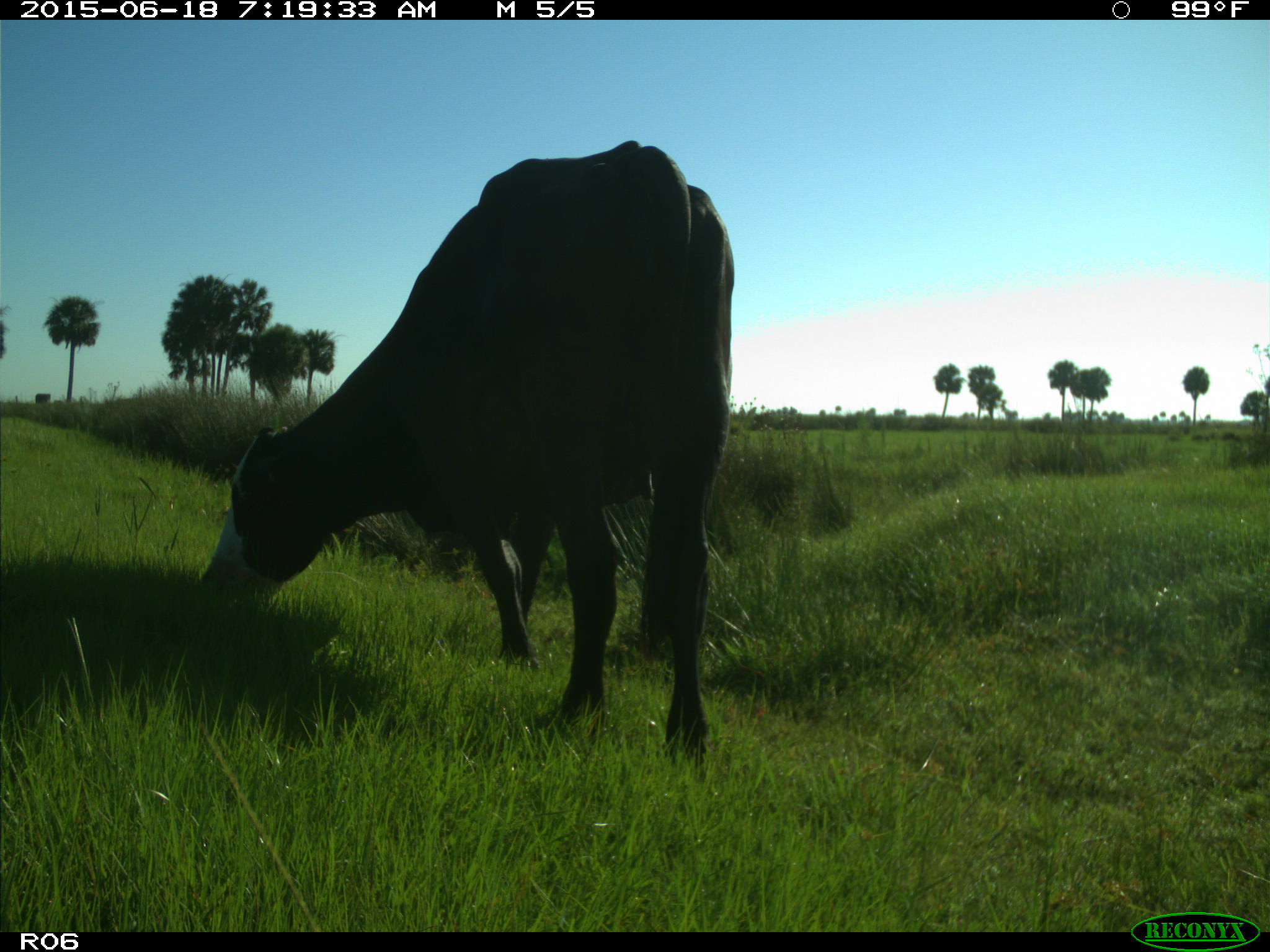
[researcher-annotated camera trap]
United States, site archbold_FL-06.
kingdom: Animalia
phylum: Chordata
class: Mammalia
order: Artiodactyla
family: Bovidae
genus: Bos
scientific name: Bos taurus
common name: domestic cow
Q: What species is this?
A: Bos taurus (domestic cow).